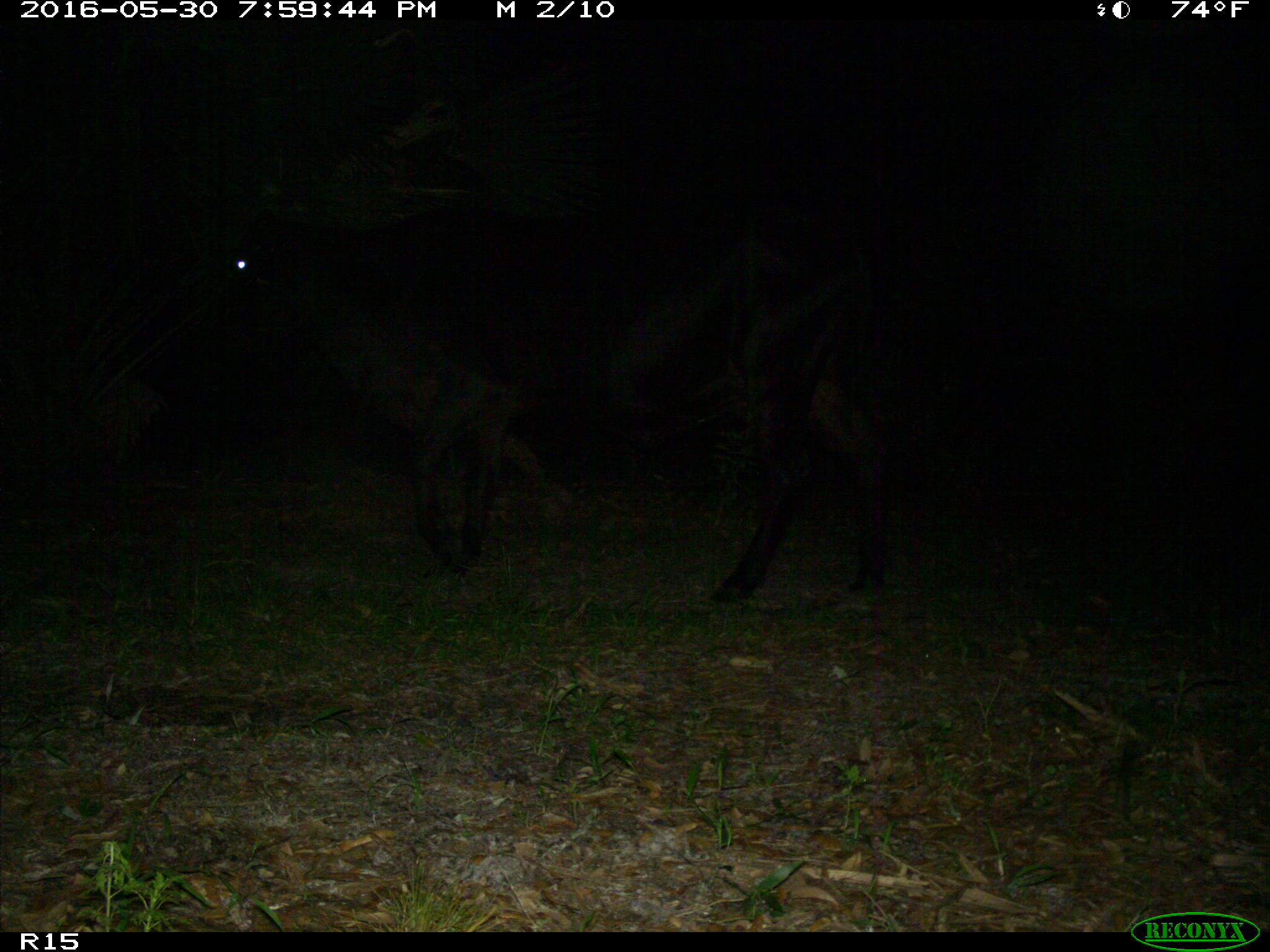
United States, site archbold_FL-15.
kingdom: Animalia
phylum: Chordata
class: Mammalia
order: Artiodactyla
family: Bovidae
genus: Bos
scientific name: Bos taurus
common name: domestic cow